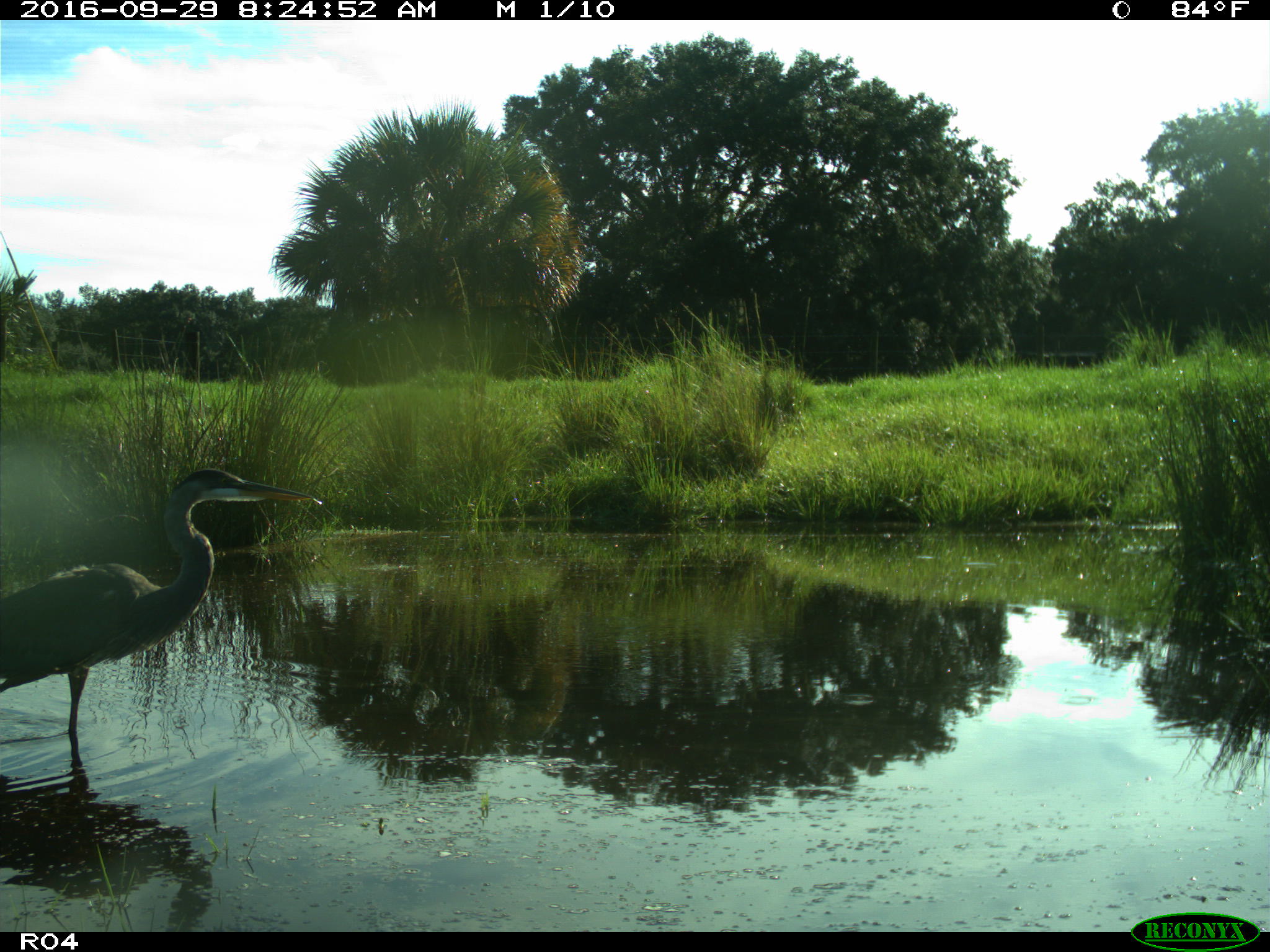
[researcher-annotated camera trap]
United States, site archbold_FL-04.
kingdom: Animalia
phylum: Chordata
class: Aves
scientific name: Aves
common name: birds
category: unidentified bird